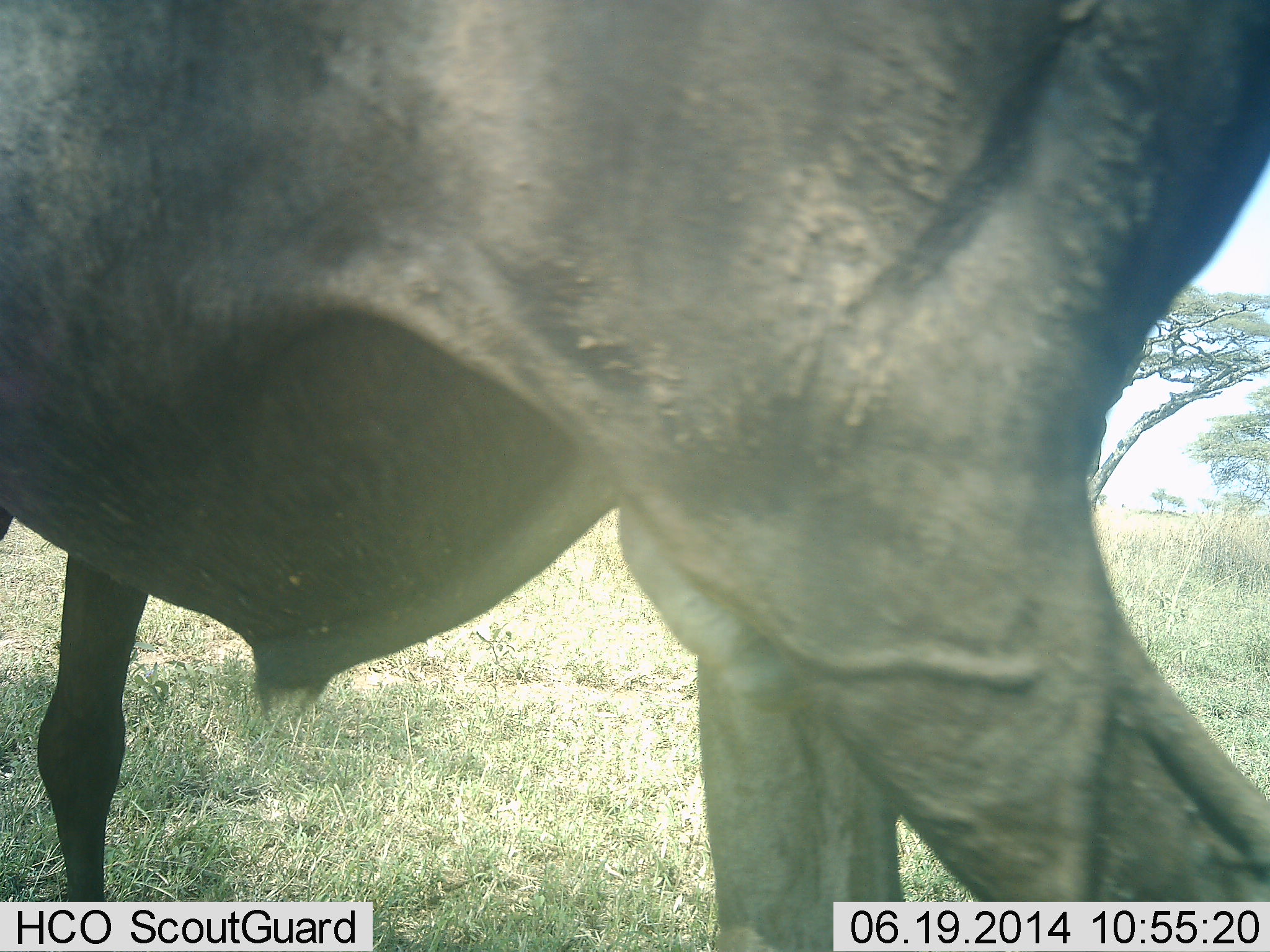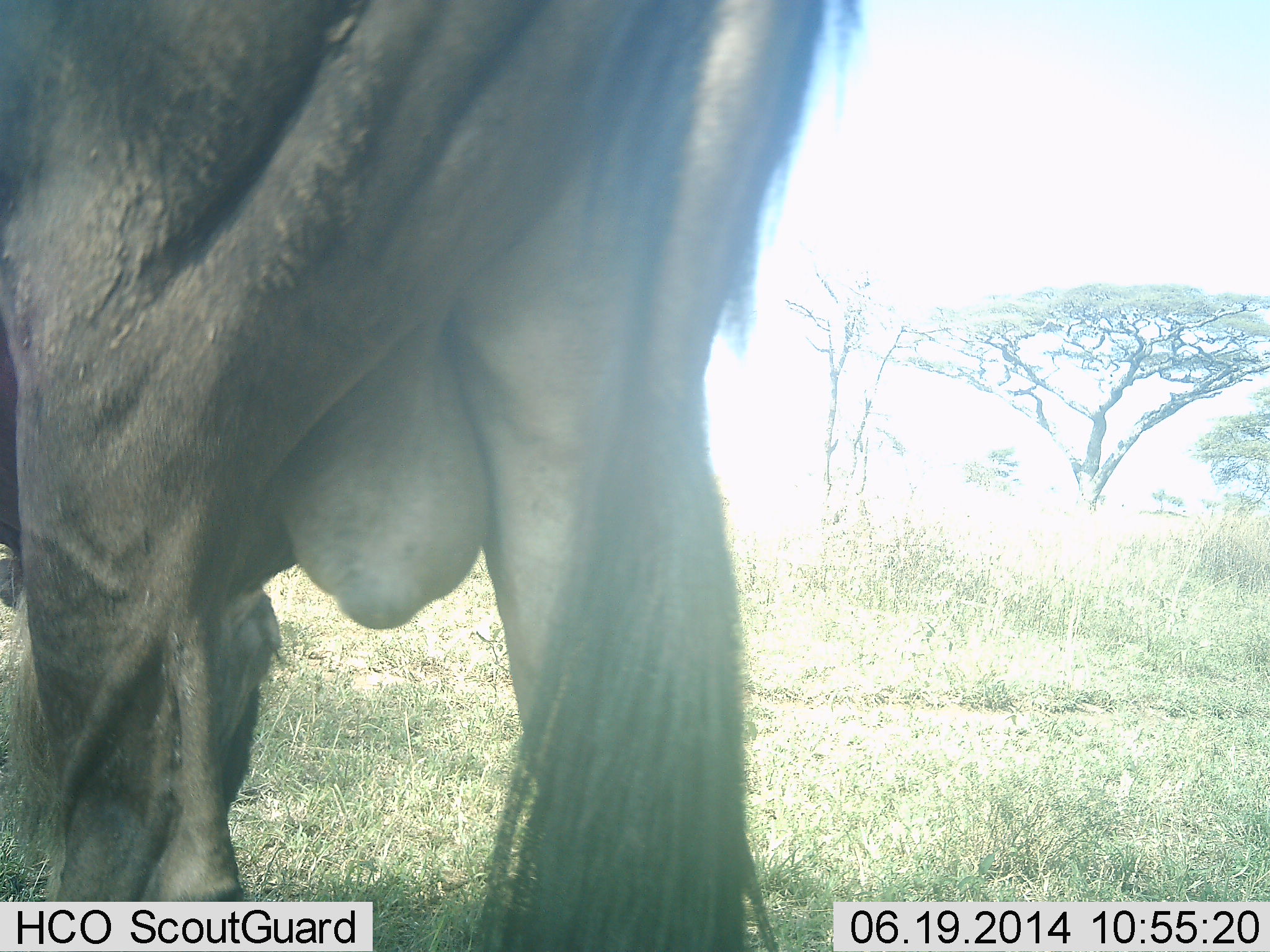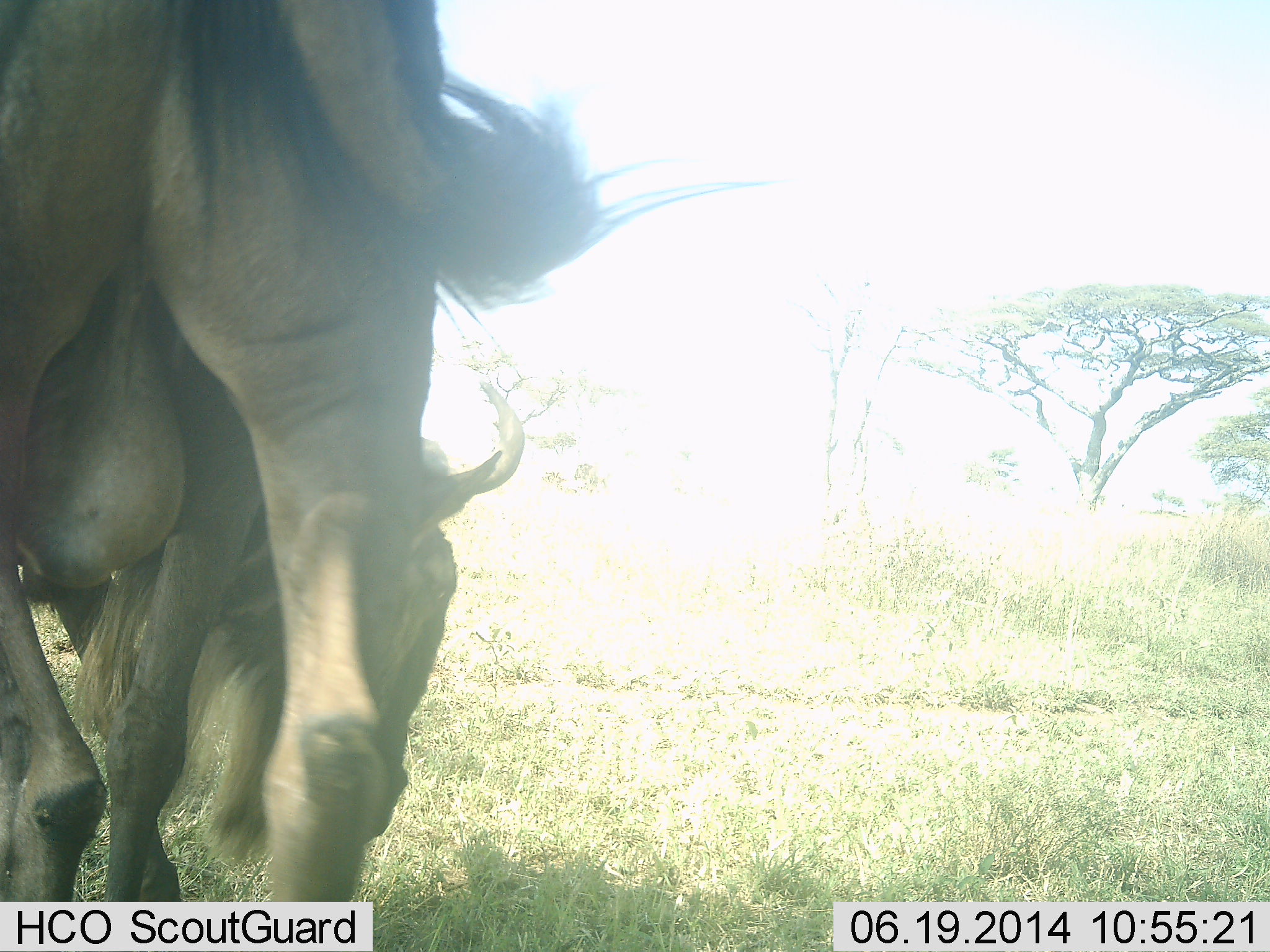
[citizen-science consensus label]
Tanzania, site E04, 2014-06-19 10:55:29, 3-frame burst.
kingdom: Animalia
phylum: Chordata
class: Mammalia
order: Artiodactyla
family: Bovidae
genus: Connochaetes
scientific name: Connochaetes taurinus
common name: blue wildebeest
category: wildebeest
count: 1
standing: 40%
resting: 0%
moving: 60%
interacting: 0%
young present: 0%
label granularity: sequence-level